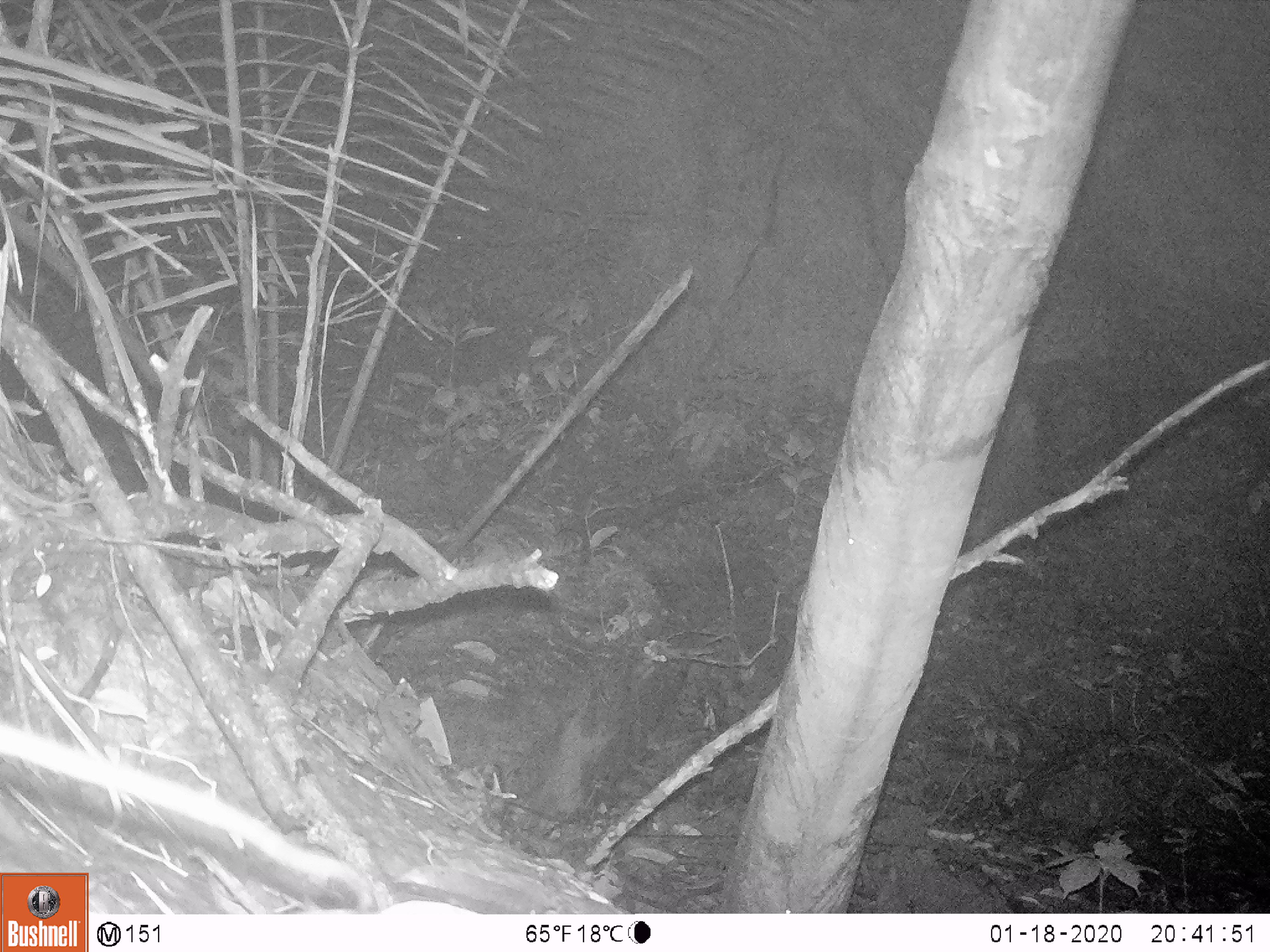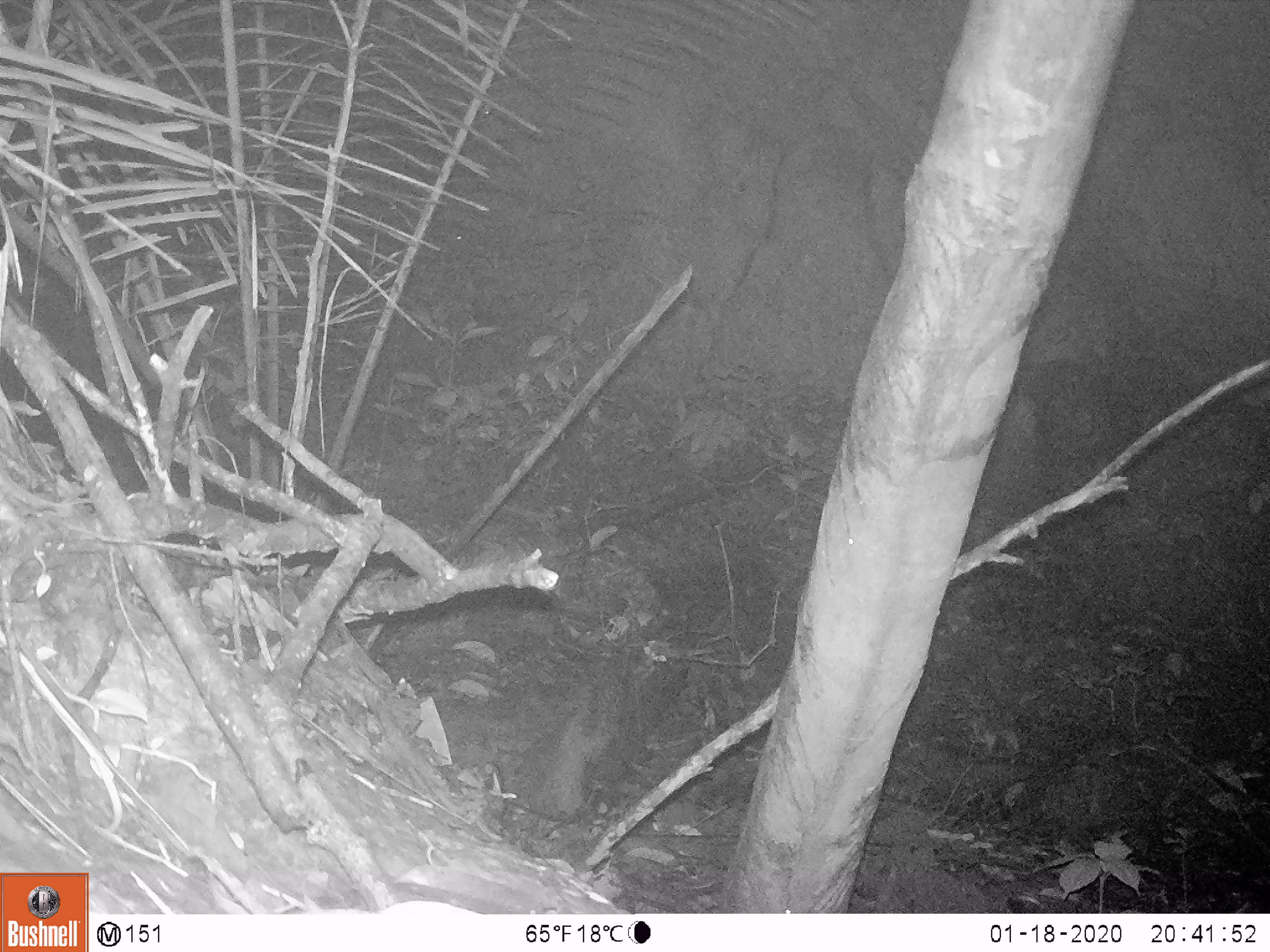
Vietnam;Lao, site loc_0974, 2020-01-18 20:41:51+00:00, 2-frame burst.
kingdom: Animalia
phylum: Chordata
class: Mammalia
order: Rodentia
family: Muridae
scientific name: Muridae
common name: old-world mice and rats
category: unidentified murid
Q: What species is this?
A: Unidentified murid (old-world mice and rats) (Muridae).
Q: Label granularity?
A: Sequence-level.